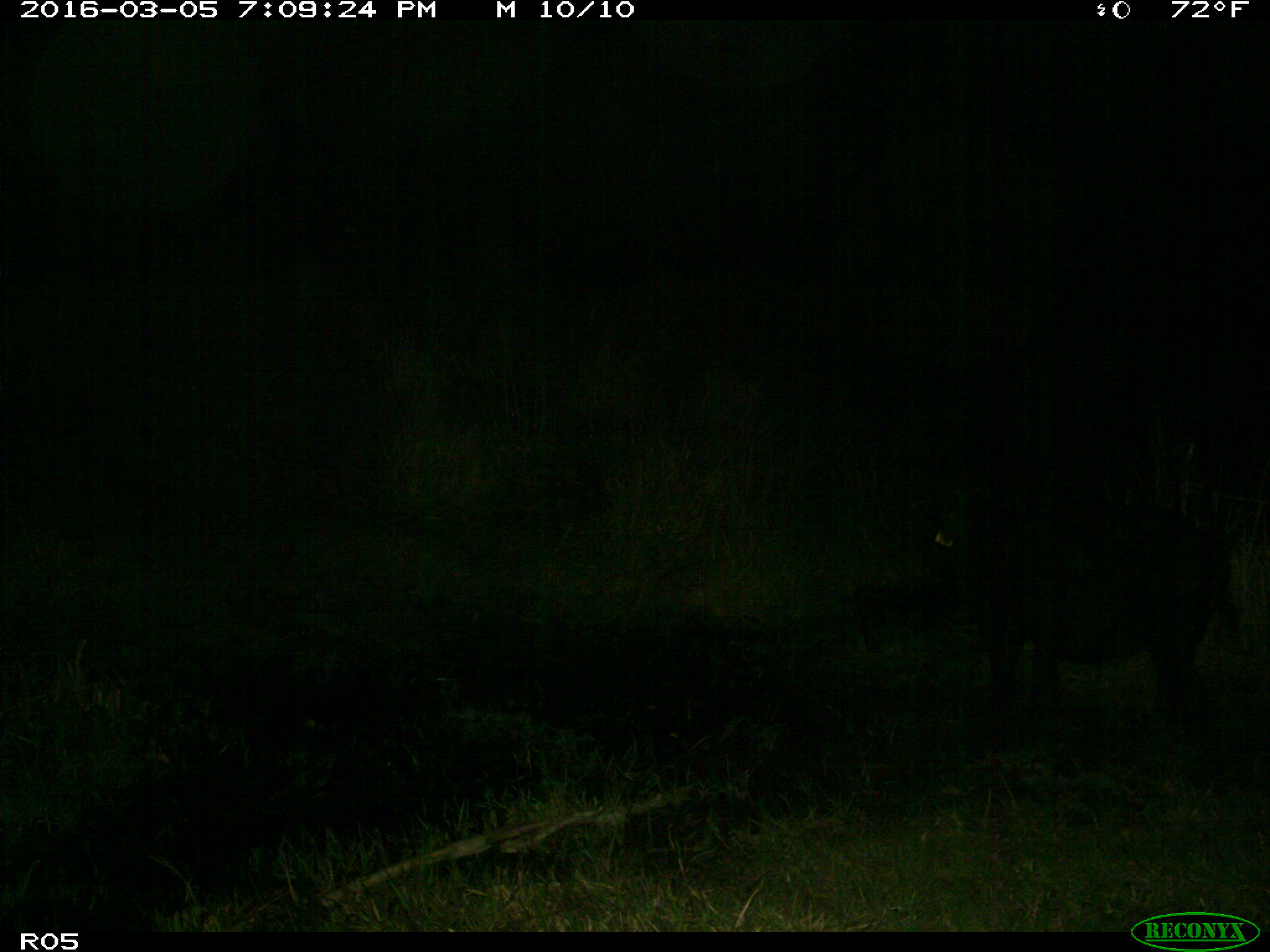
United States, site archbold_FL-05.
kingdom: Animalia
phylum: Chordata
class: Mammalia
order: Artiodactyla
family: Suidae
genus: Sus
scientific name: Sus scrofa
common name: wild boar